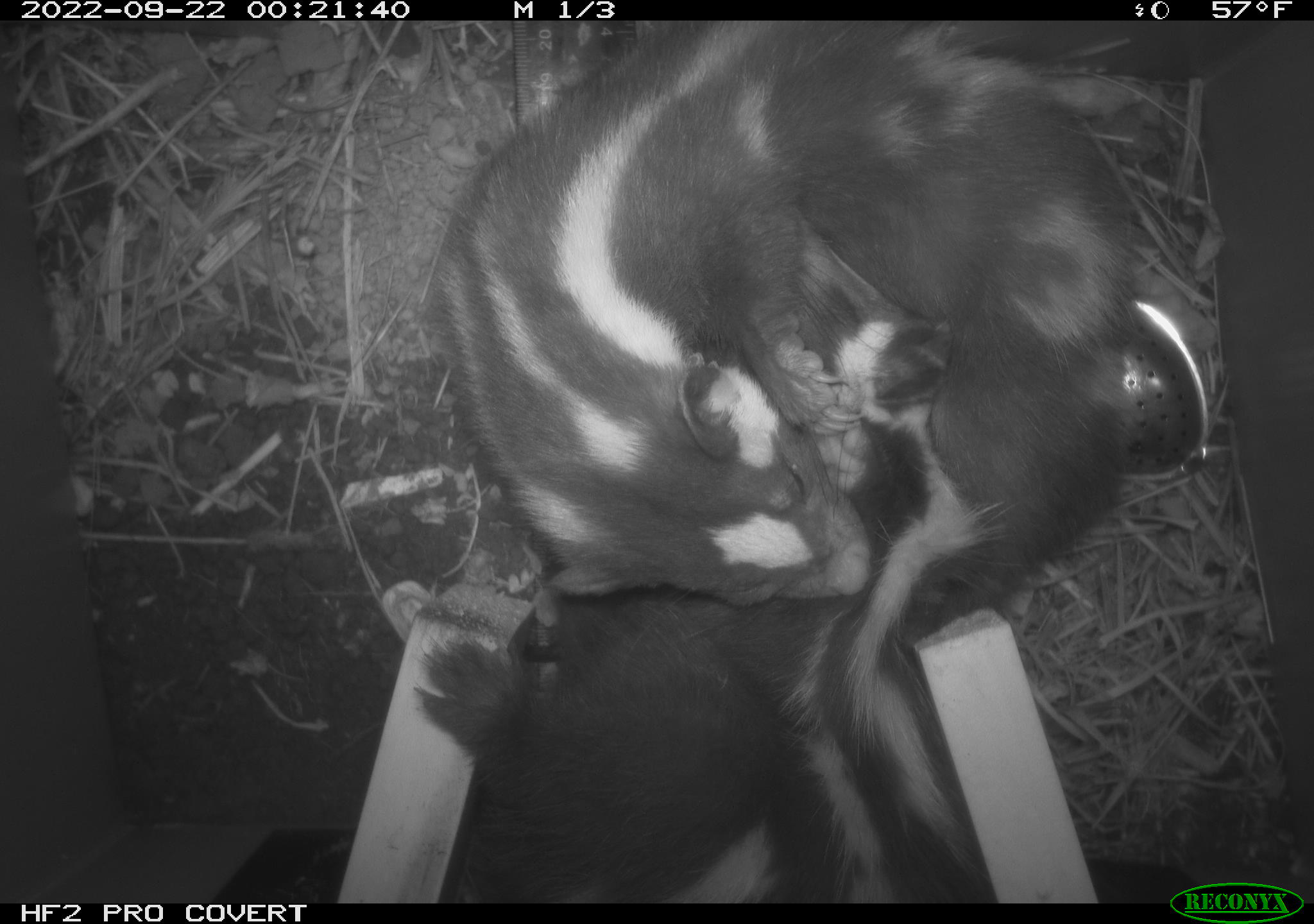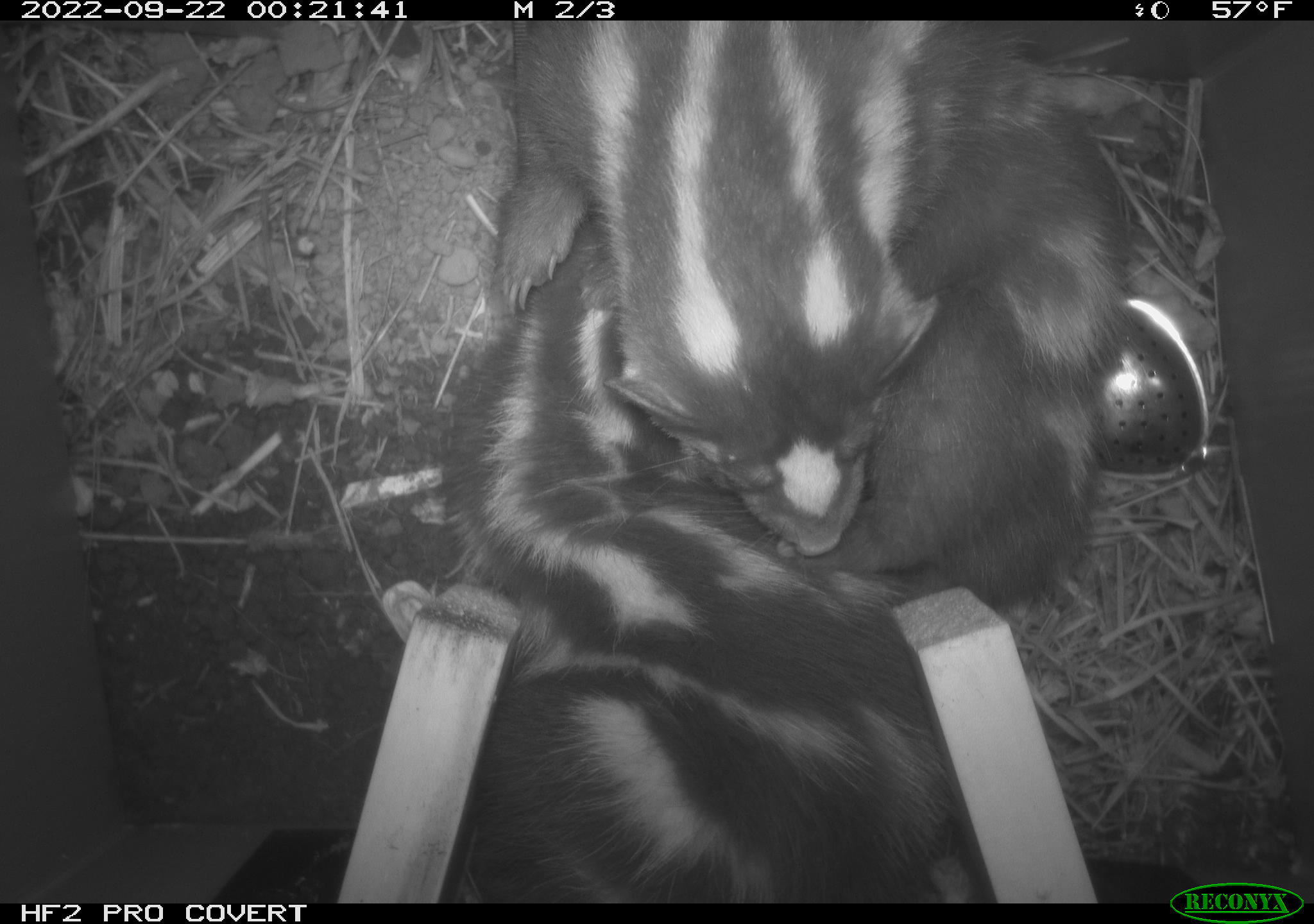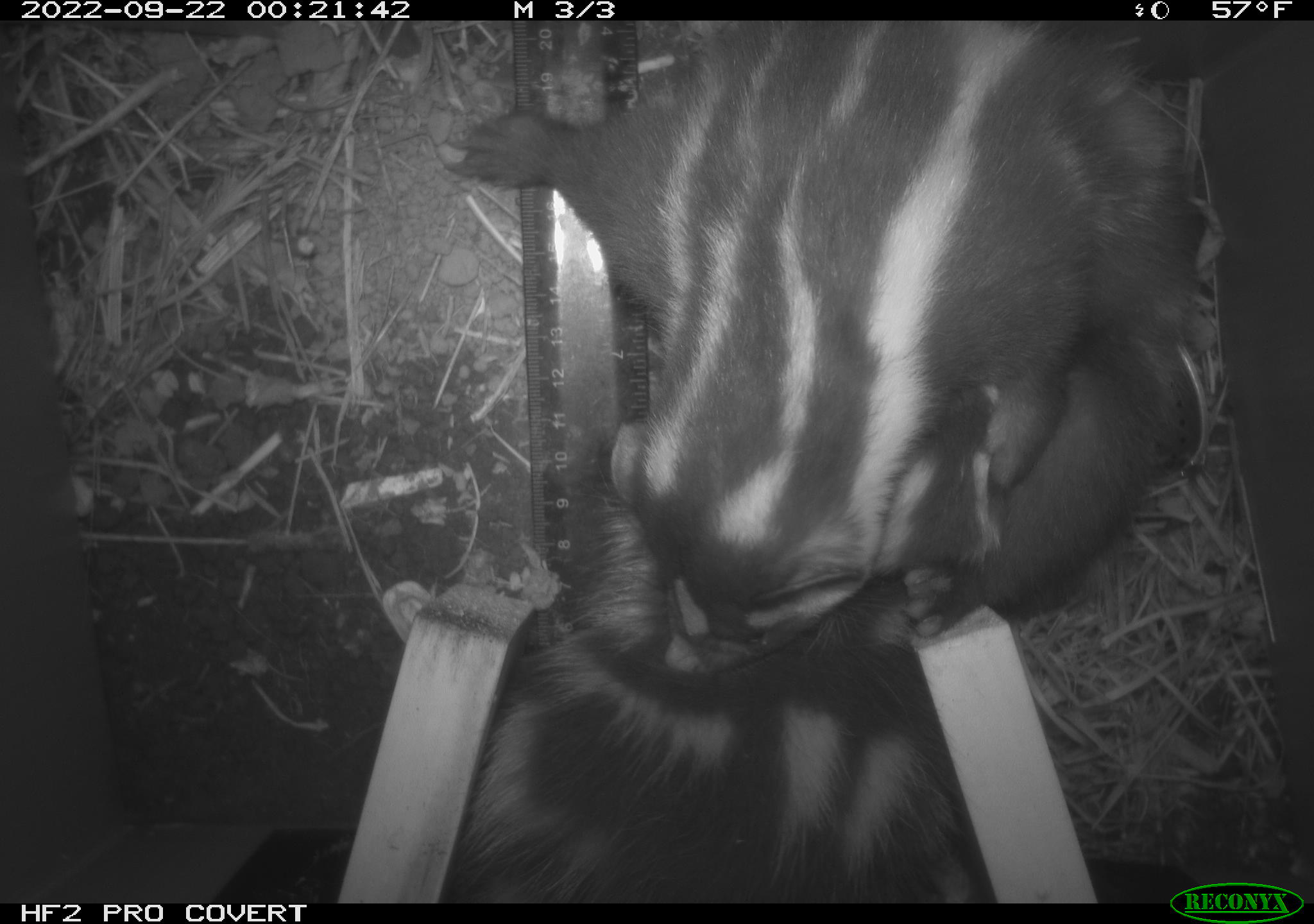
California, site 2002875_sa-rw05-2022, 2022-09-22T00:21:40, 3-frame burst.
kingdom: Animalia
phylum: Chordata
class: Mammalia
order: Carnivora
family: Mephitidae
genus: Spilogale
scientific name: Spilogale gracilis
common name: western spotted skunk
Western spotted skunk (Spilogale gracilis).